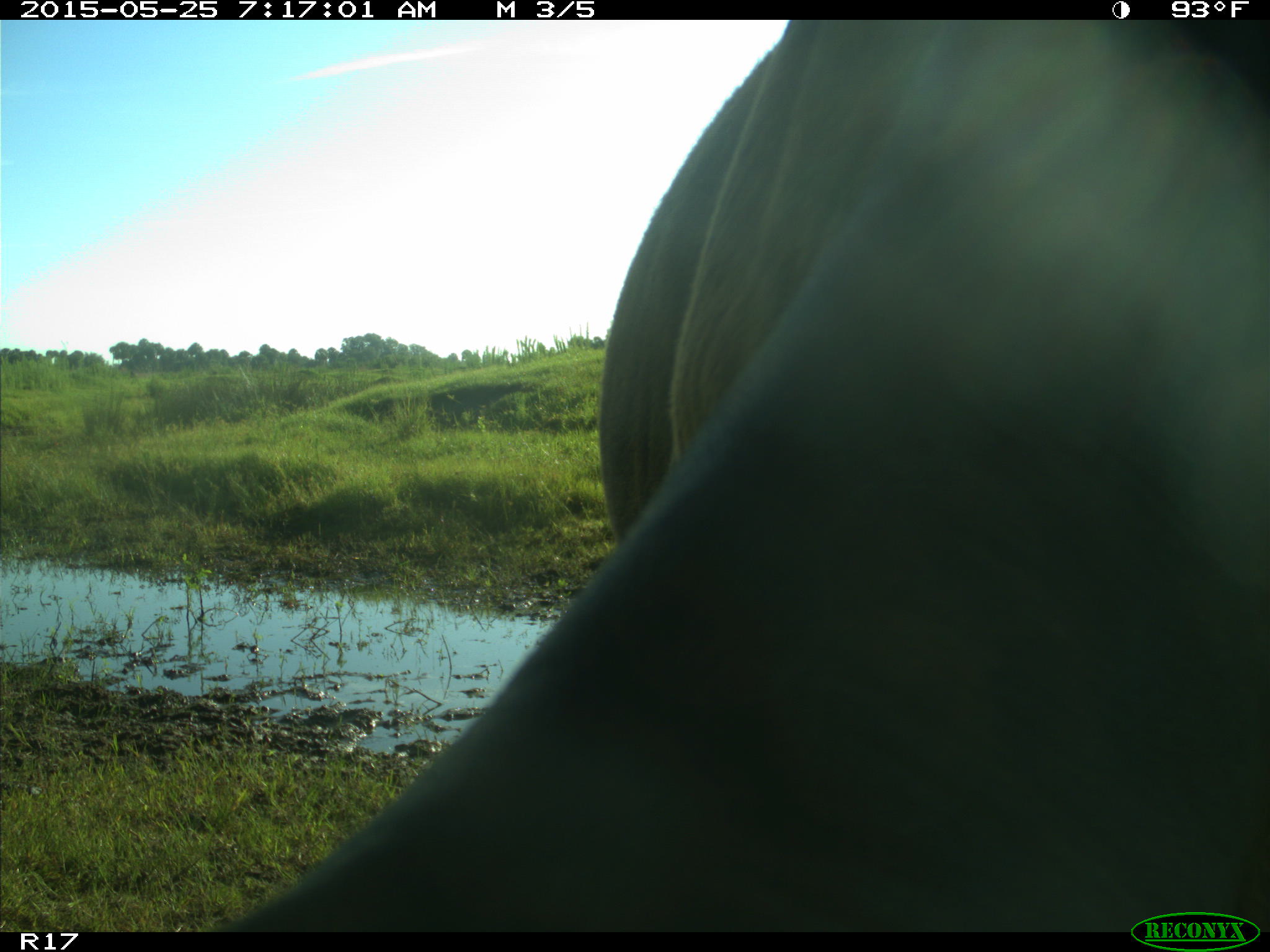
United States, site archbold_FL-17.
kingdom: Animalia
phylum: Chordata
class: Mammalia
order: Artiodactyla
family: Bovidae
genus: Bos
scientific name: Bos taurus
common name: domestic cow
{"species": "Bos taurus (domestic cow)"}